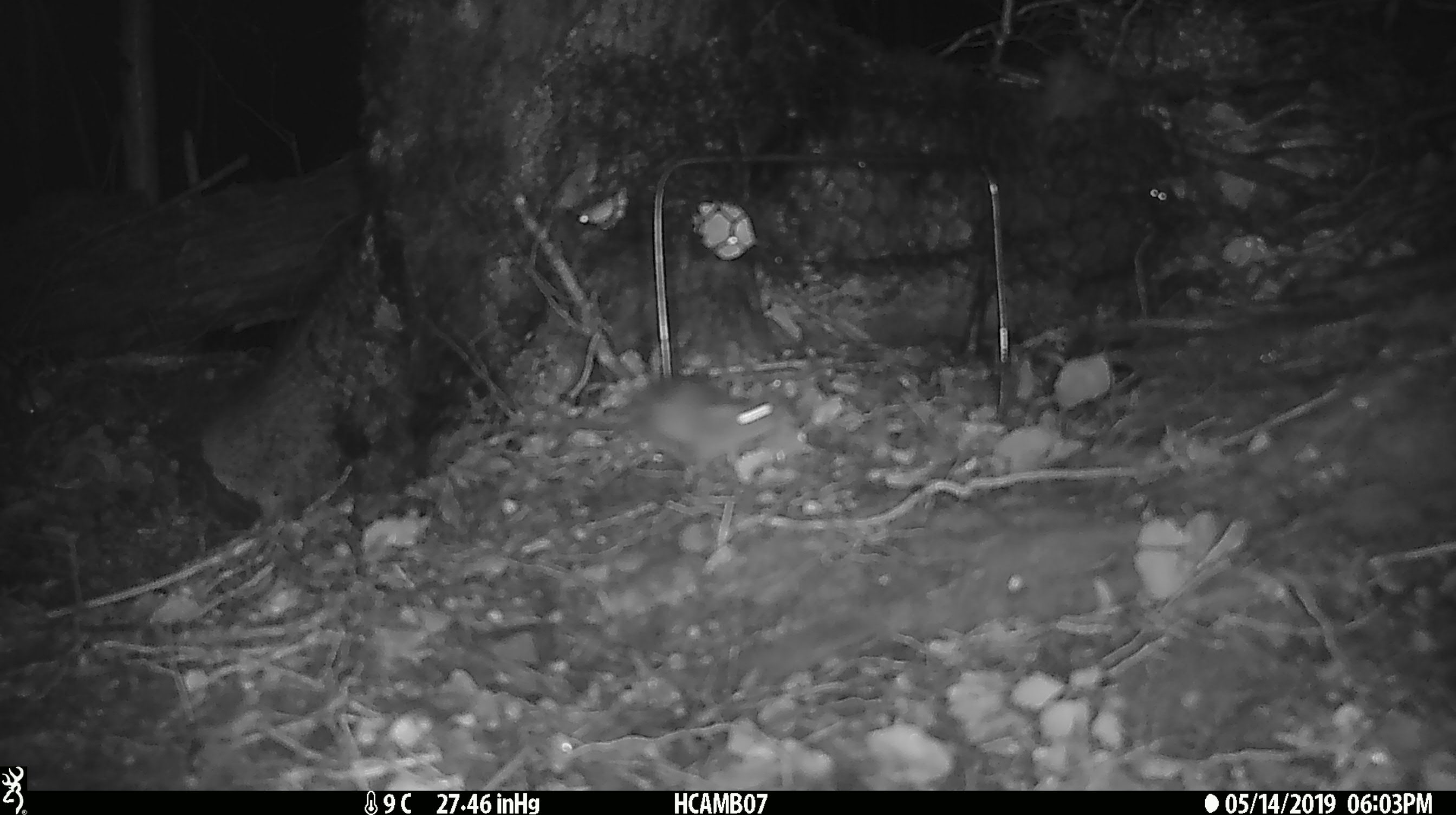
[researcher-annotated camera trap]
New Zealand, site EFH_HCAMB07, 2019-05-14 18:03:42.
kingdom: Animalia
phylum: Chordata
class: Mammalia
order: Rodentia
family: Muridae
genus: Mus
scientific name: Mus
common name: mouse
Mouse (Mus).